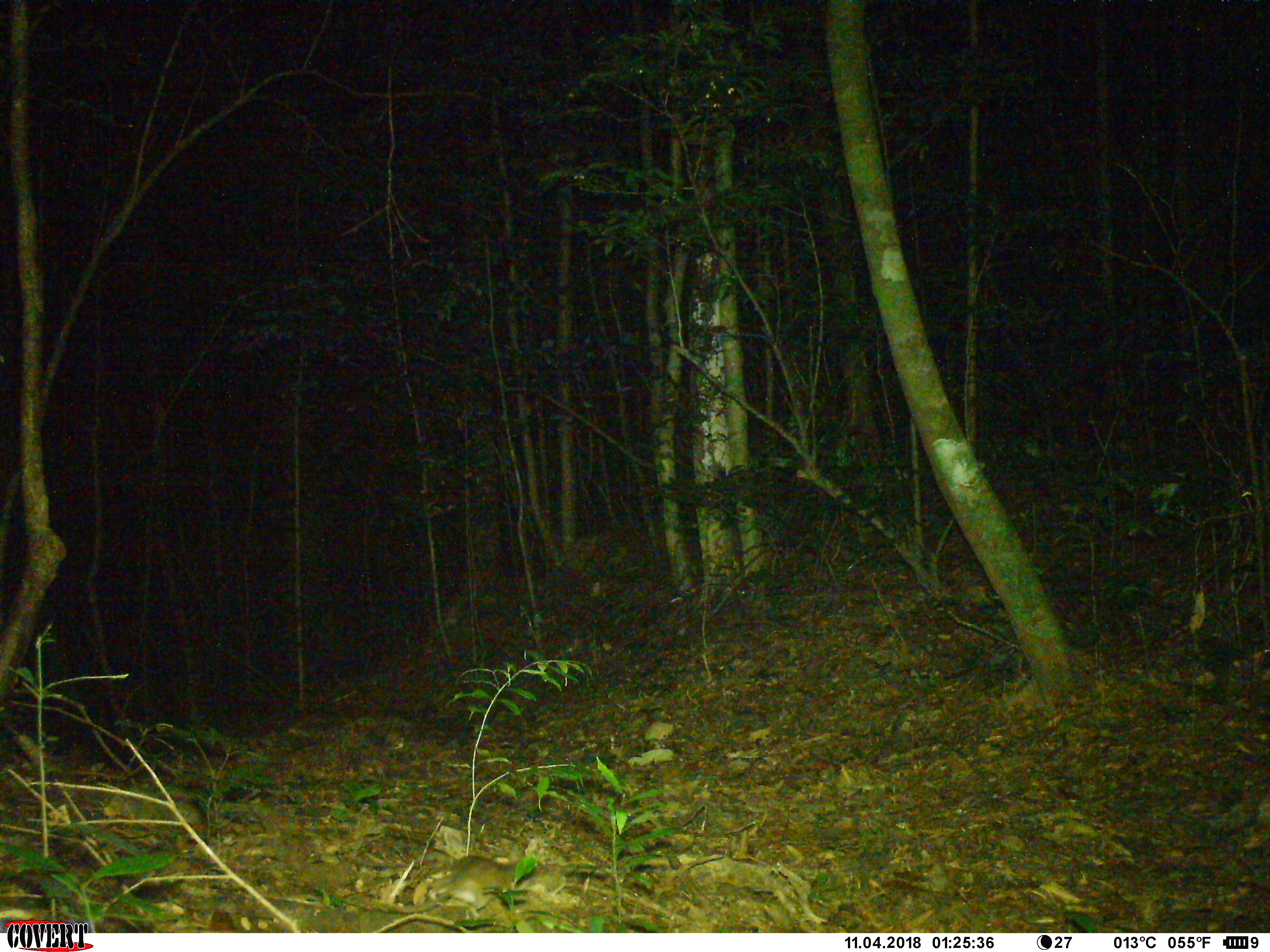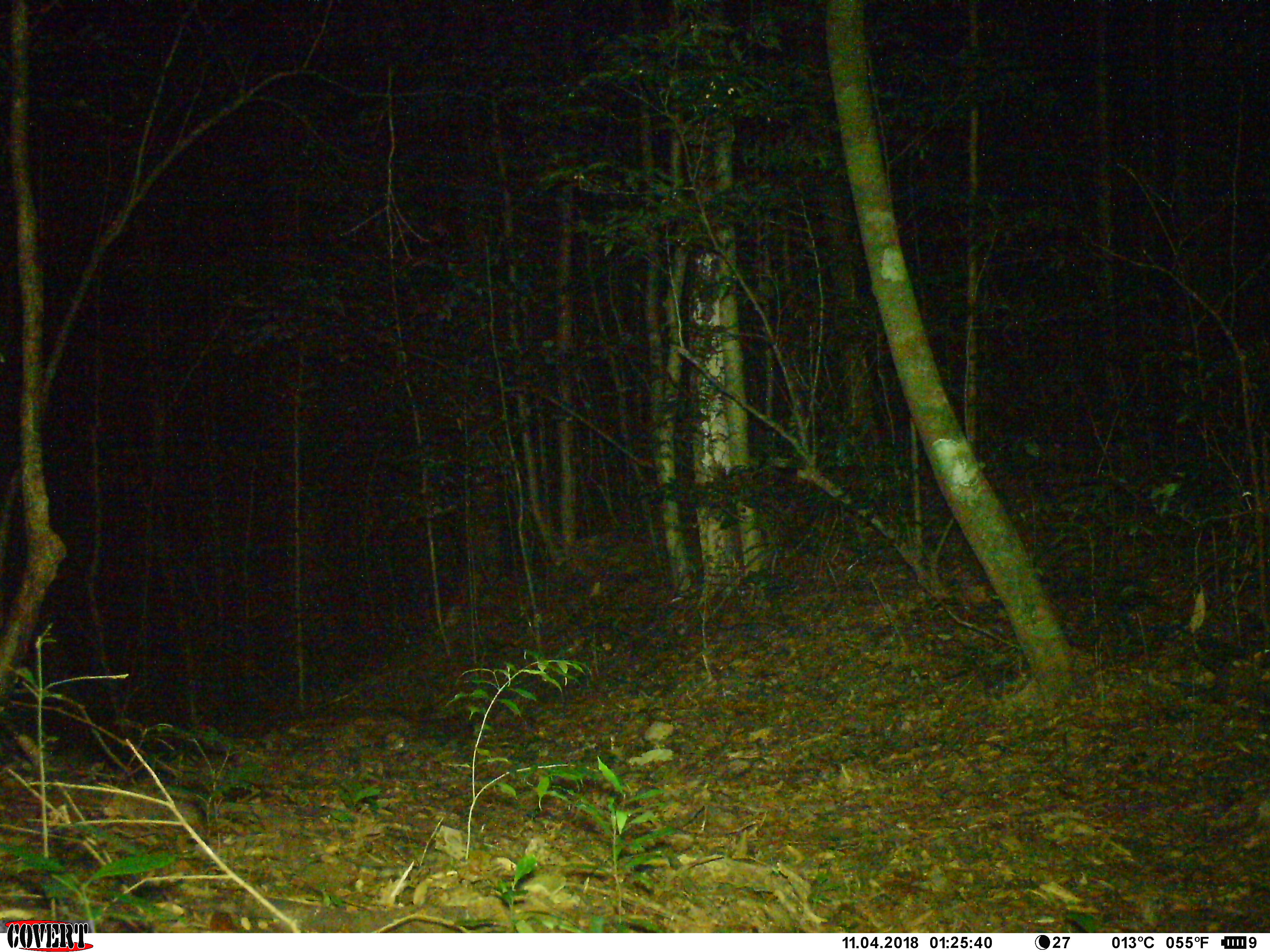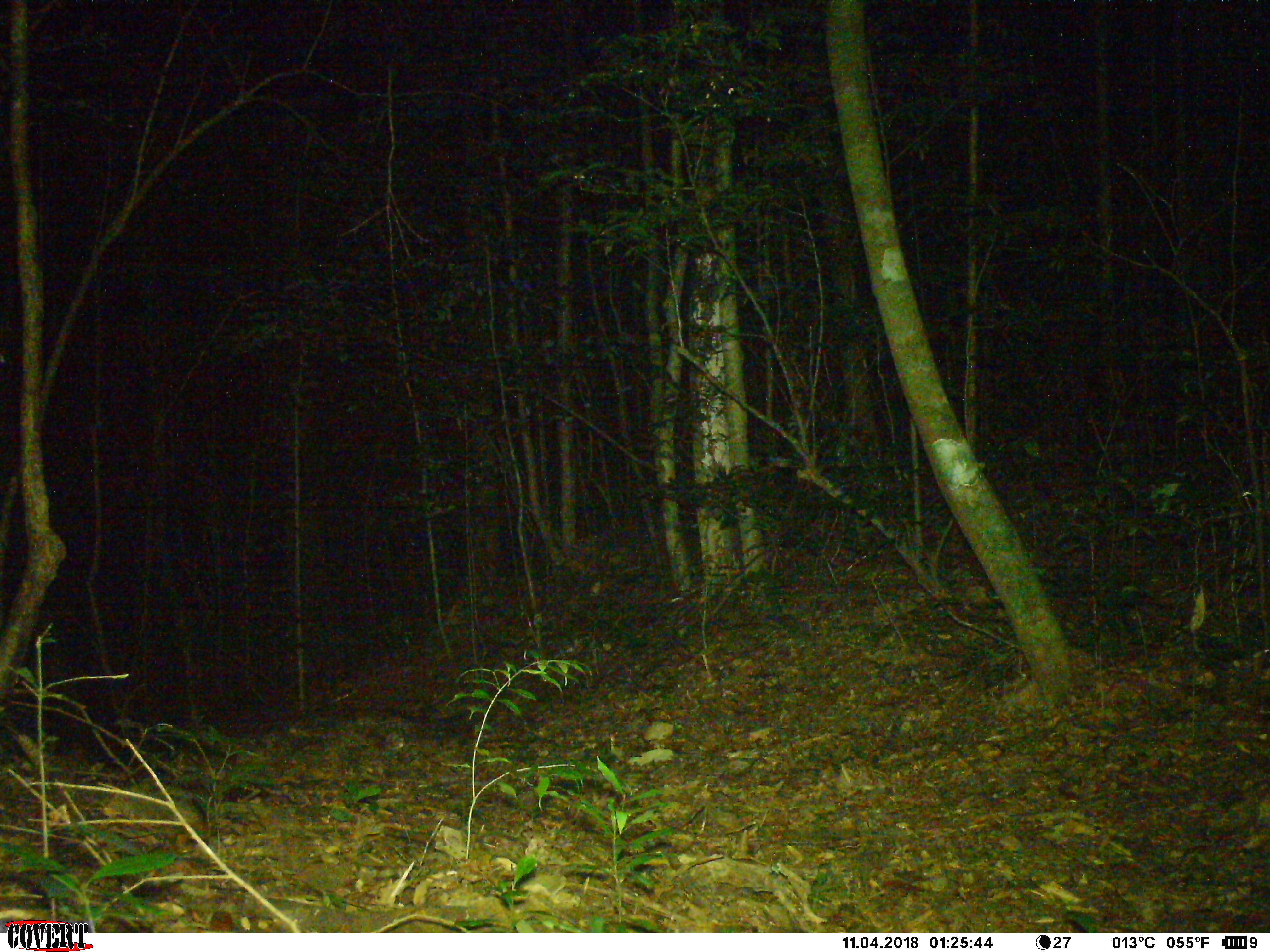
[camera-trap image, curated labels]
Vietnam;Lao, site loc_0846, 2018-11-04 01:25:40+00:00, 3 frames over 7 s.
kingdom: Animalia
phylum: Chordata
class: Mammalia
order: Rodentia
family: Muridae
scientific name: Muridae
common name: old-world mice and rats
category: unidentified murid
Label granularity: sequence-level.